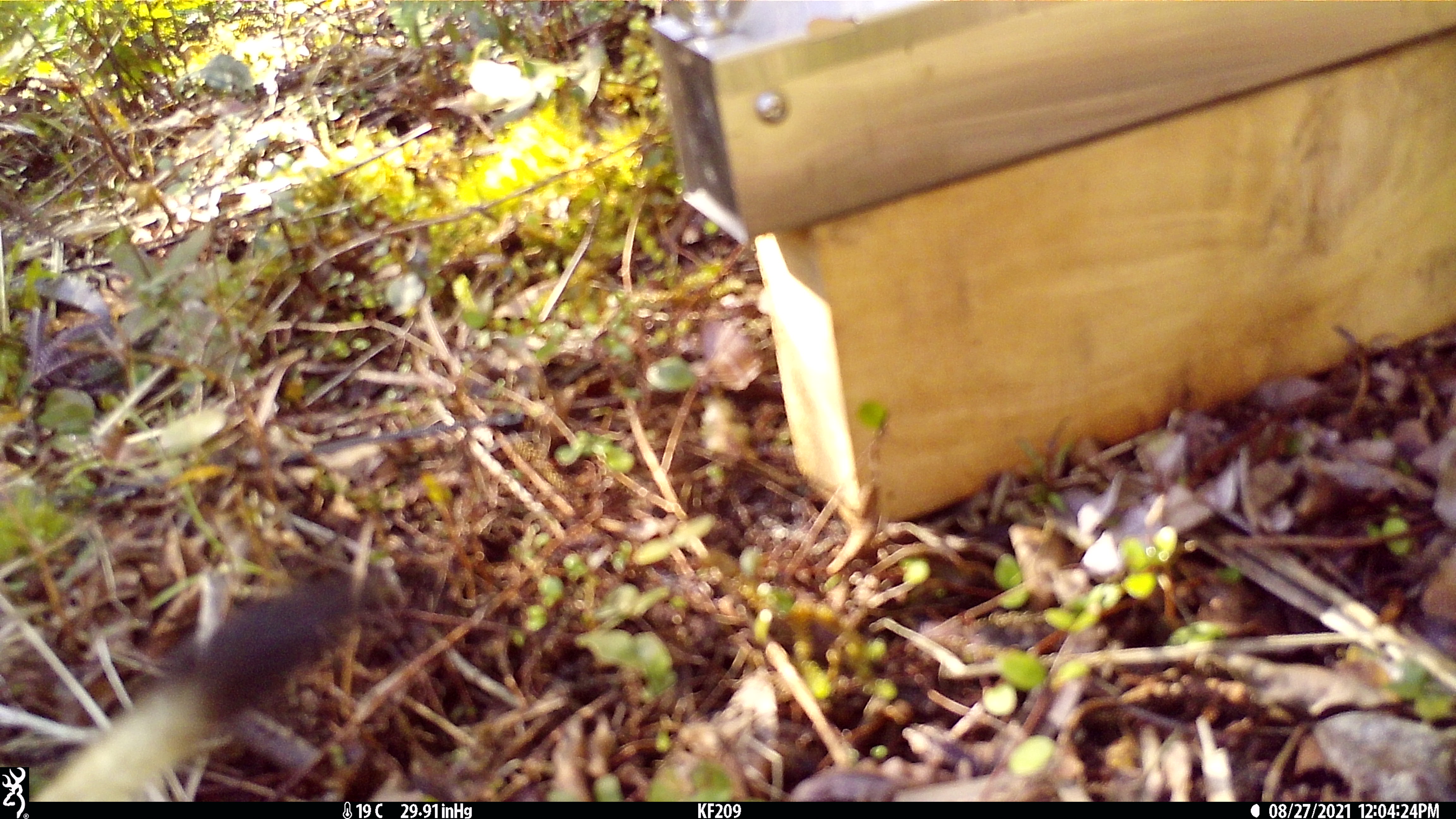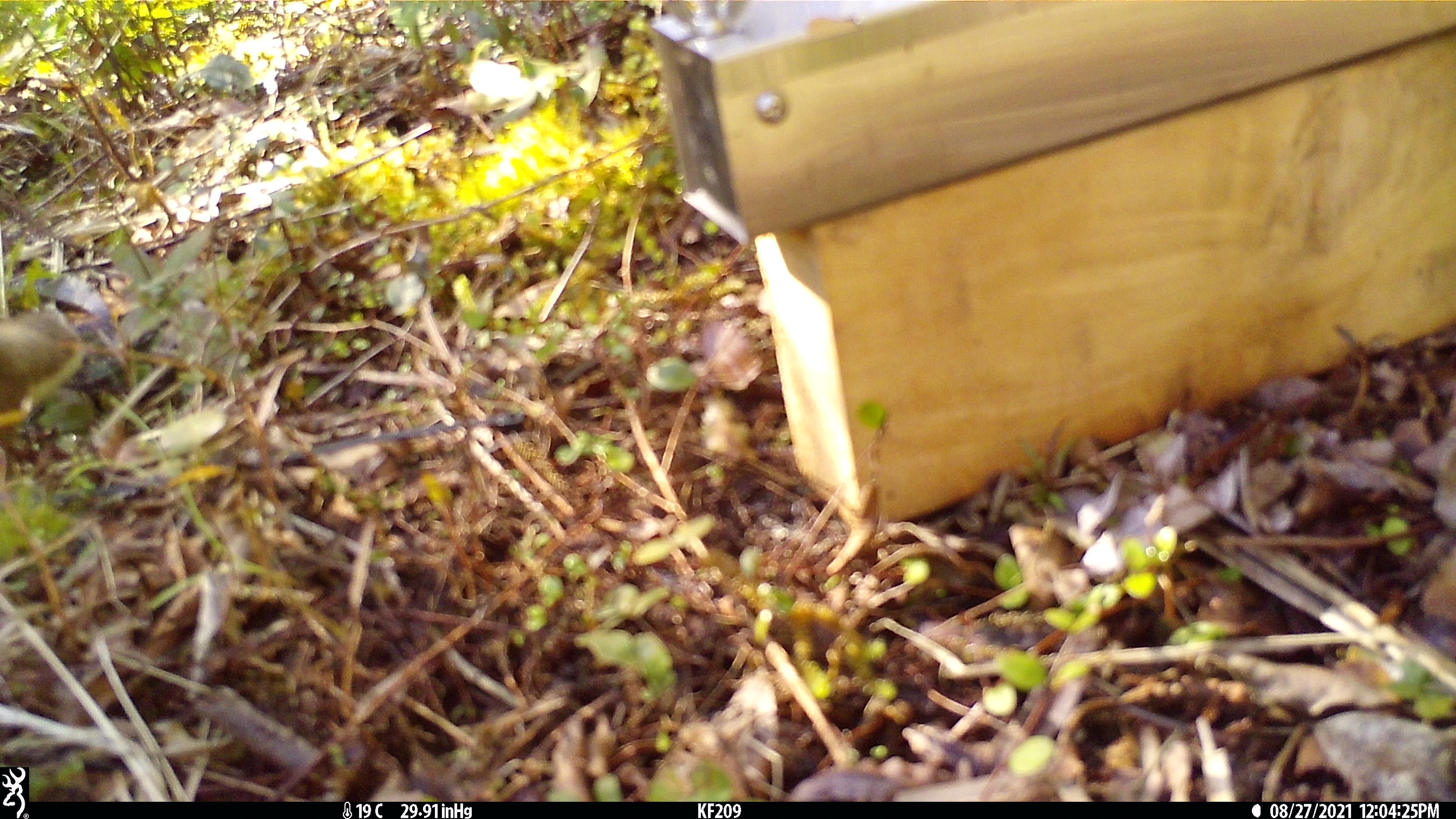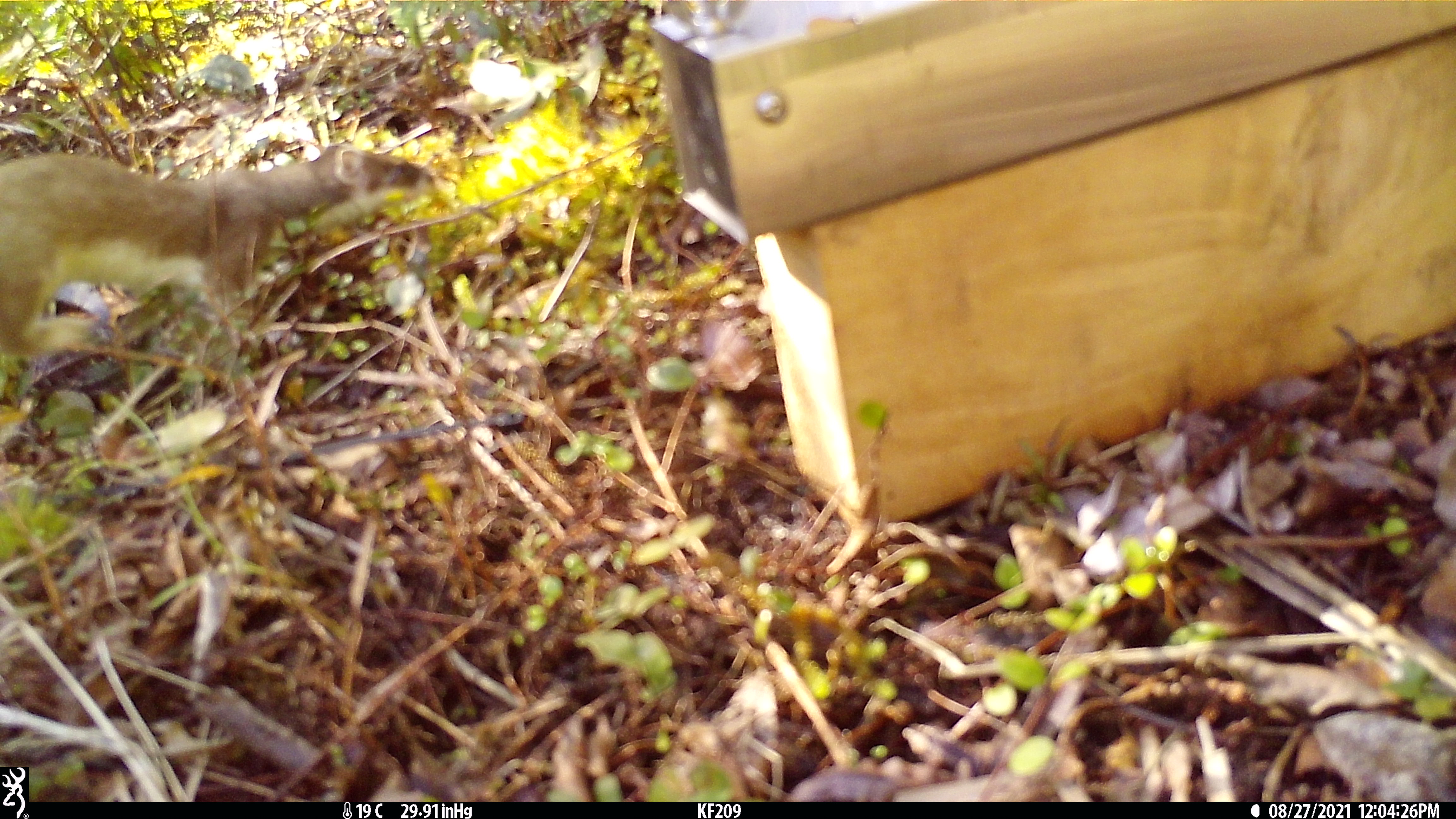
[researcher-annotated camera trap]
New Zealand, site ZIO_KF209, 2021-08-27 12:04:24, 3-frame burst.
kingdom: Animalia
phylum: Chordata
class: Mammalia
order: Carnivora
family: Mustelidae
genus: Mustela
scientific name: Mustela erminea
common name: stoat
Stoat (Mustela erminea).